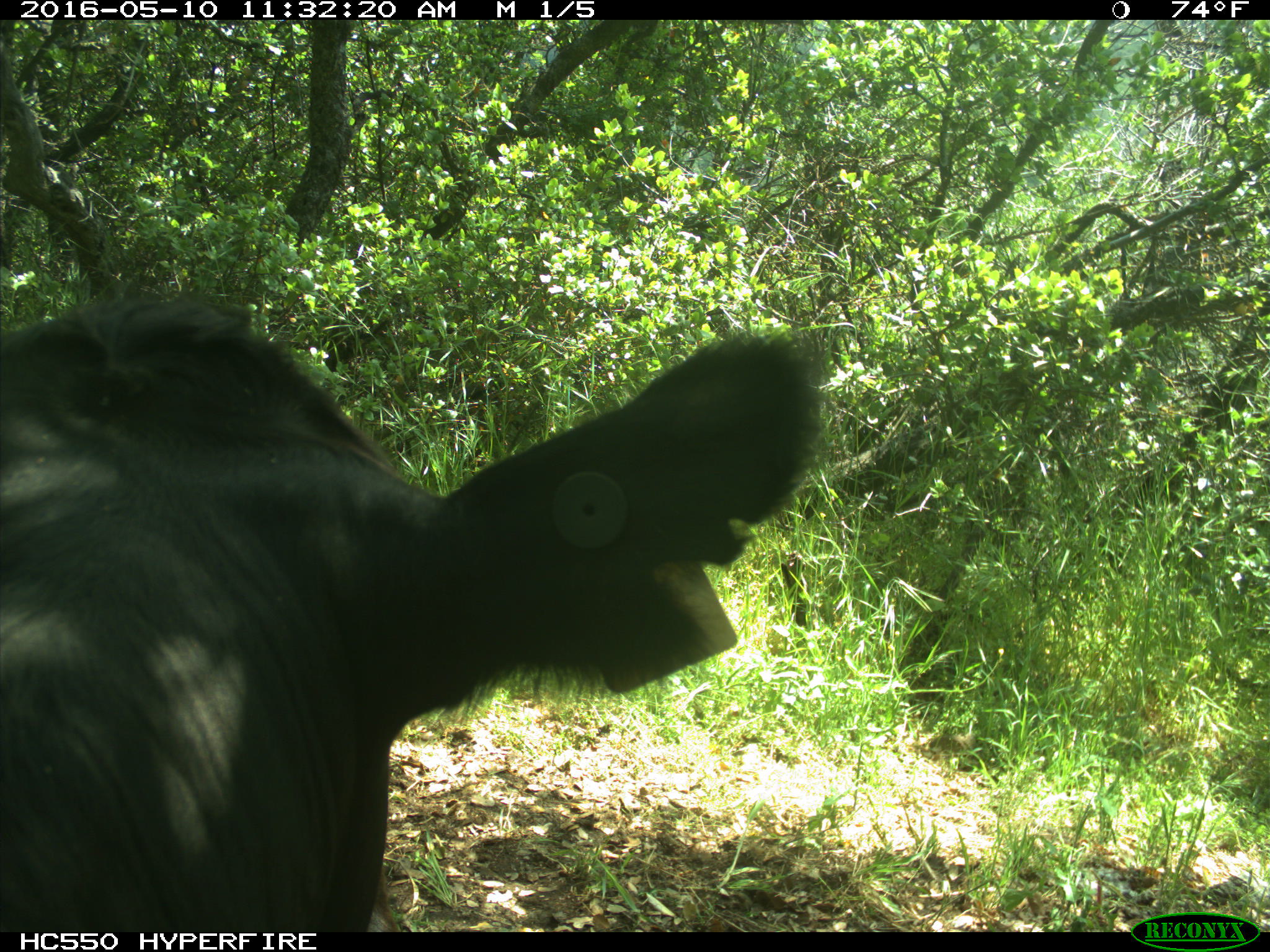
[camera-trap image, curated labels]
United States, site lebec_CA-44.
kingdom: Animalia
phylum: Chordata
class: Mammalia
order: Artiodactyla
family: Bovidae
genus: Bos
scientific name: Bos taurus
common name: domestic cow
Bos taurus (domestic cow).